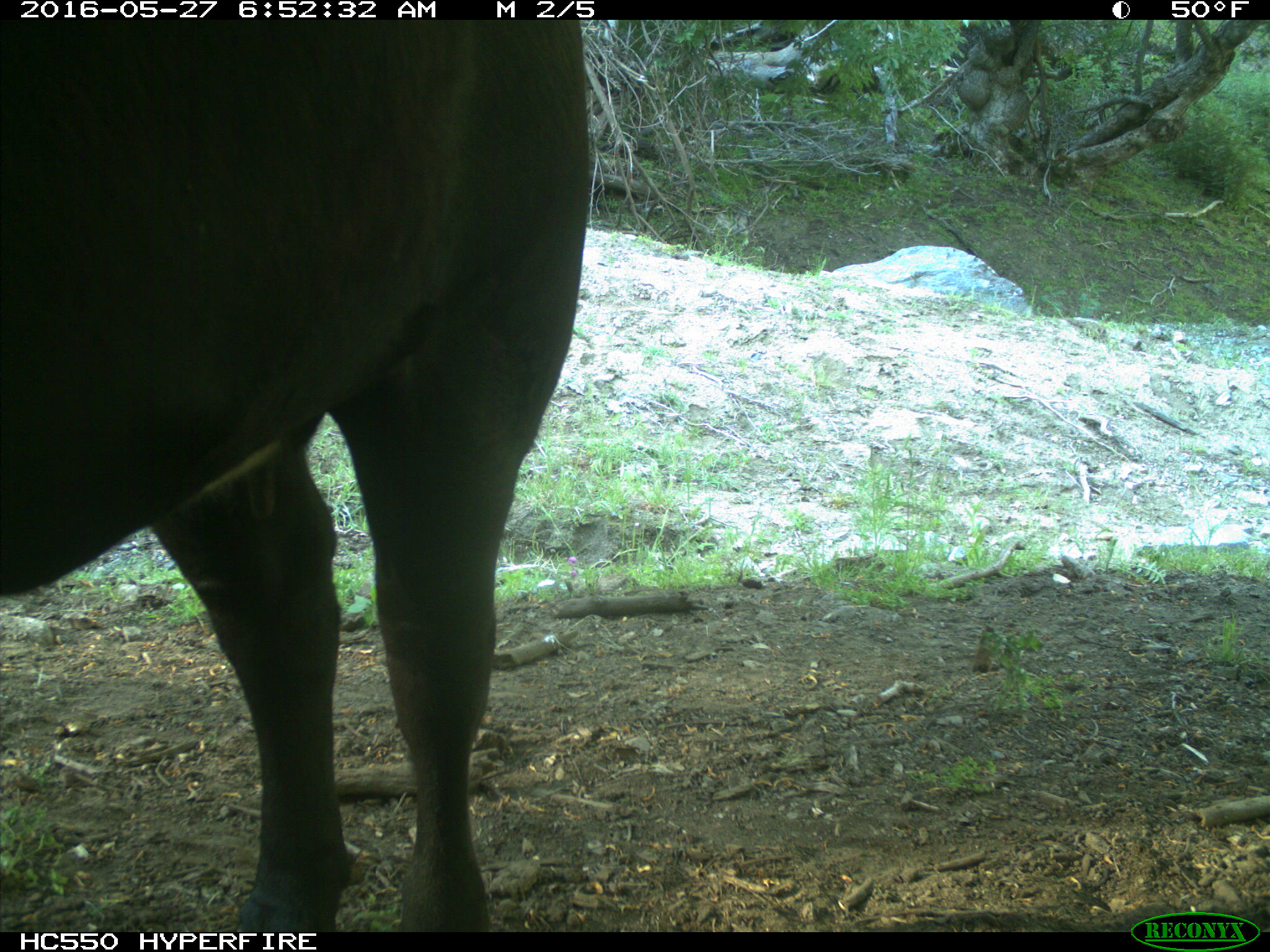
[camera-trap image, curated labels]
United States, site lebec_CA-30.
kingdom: Animalia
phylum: Chordata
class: Mammalia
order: Artiodactyla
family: Bovidae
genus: Bos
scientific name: Bos taurus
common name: domestic cow